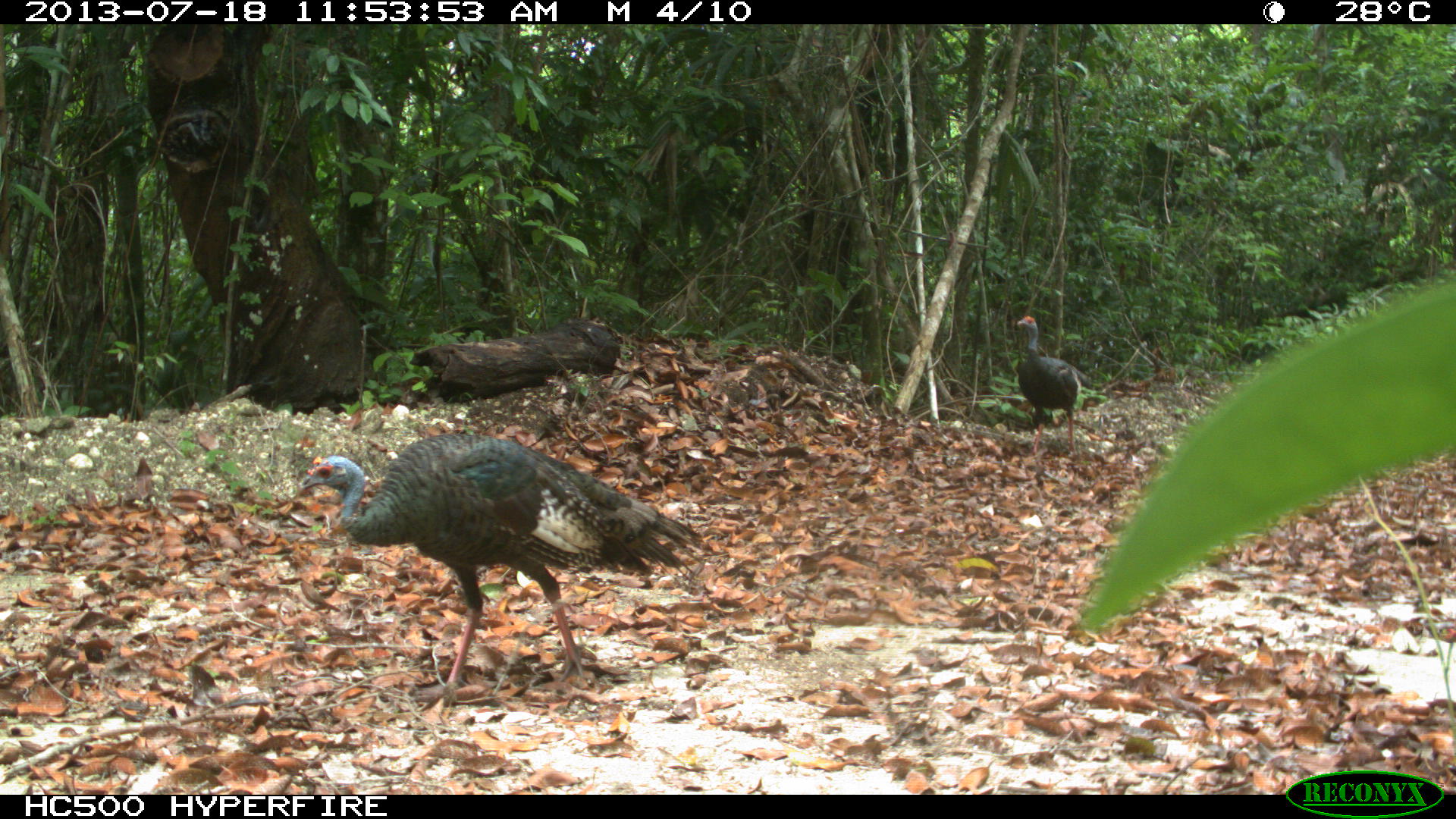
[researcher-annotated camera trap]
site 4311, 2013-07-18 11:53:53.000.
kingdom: Animalia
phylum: Chordata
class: Aves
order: Galliformes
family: Phasianidae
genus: Meleagris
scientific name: Meleagris ocellata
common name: ocellated turkey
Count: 2.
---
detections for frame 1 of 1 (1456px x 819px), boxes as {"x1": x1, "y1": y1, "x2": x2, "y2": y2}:
meleagris ocellata: {"x1": 297, "y1": 429, "x2": 713, "y2": 712}; {"x1": 1016, "y1": 315, "x2": 1092, "y2": 462}